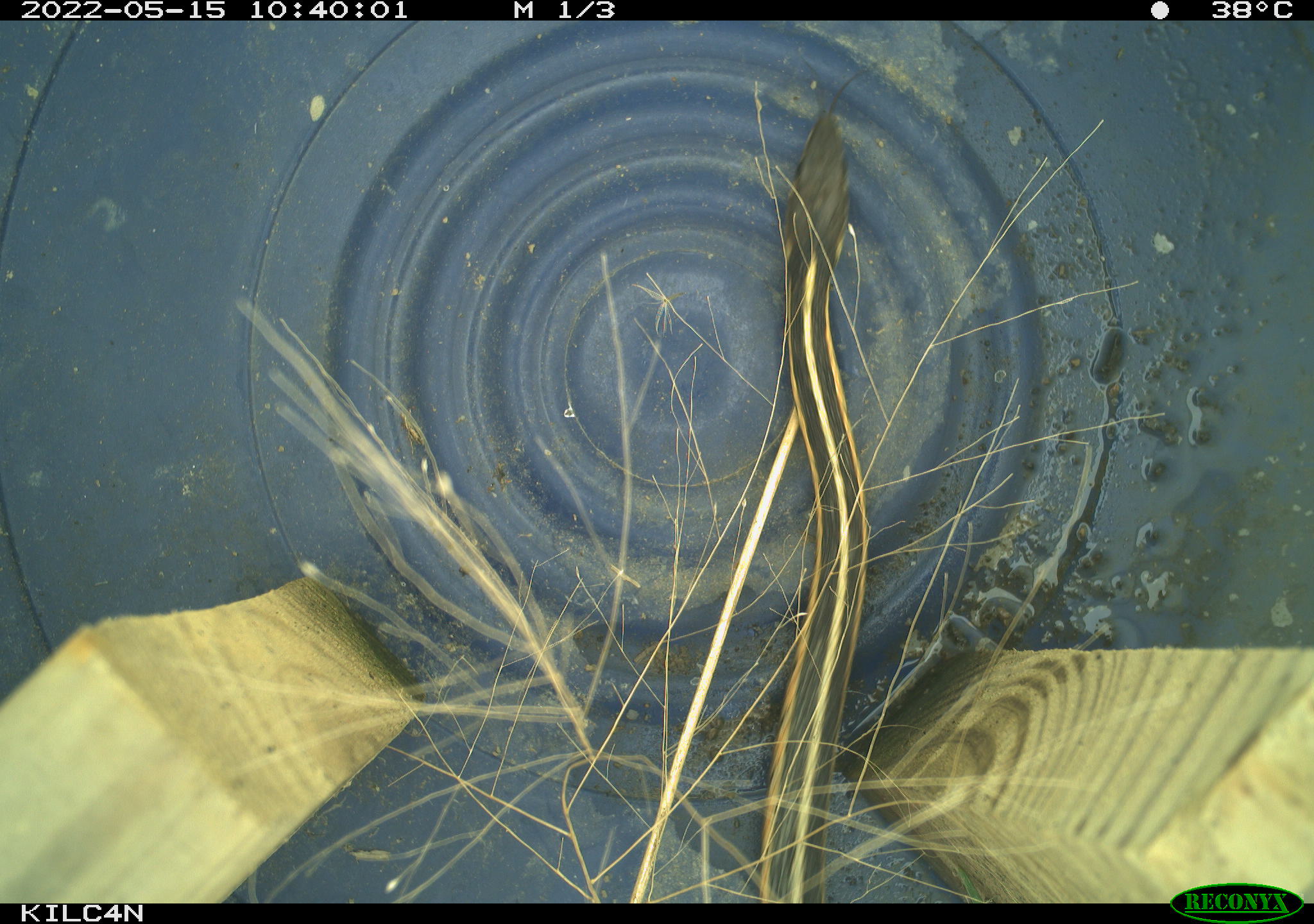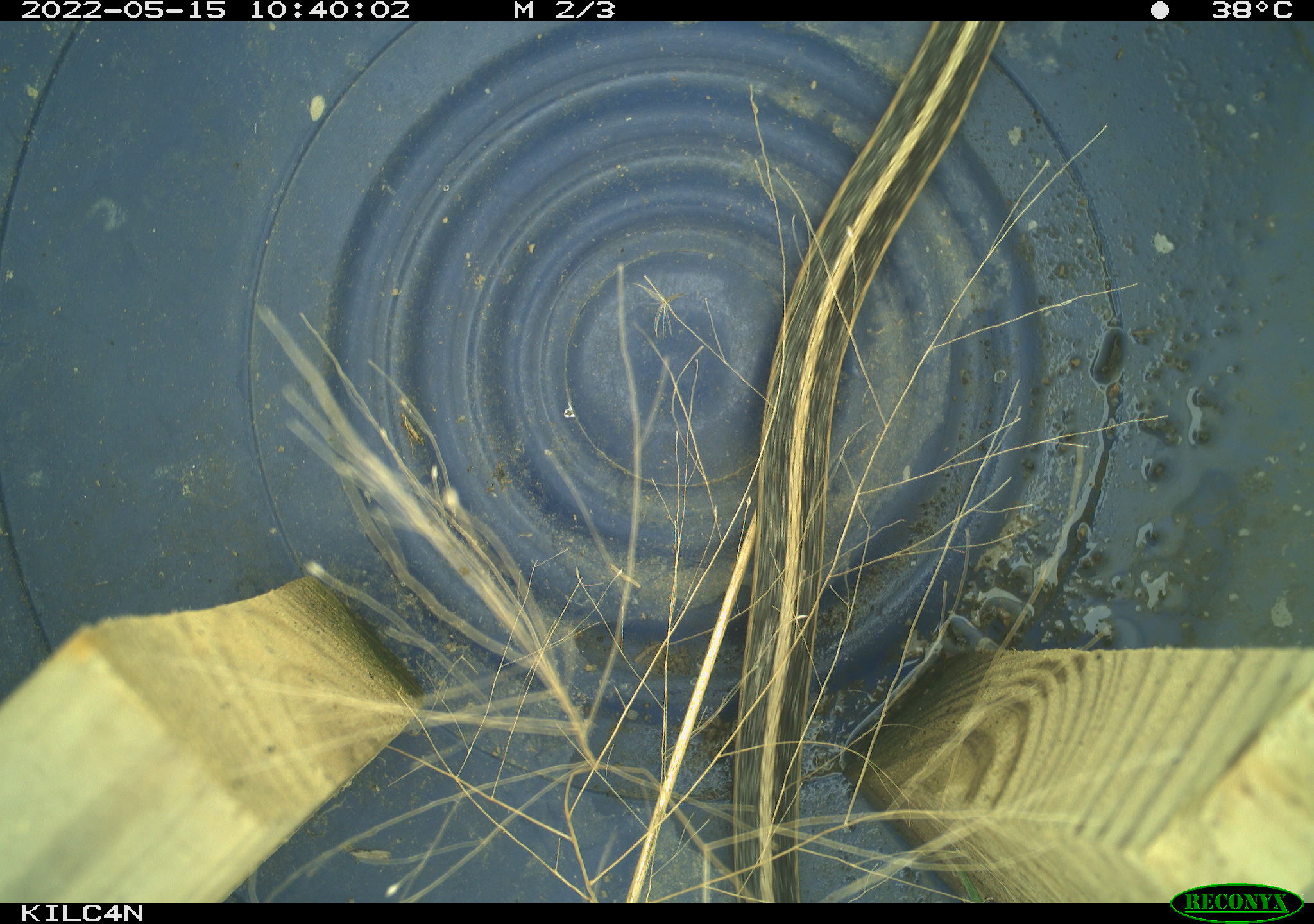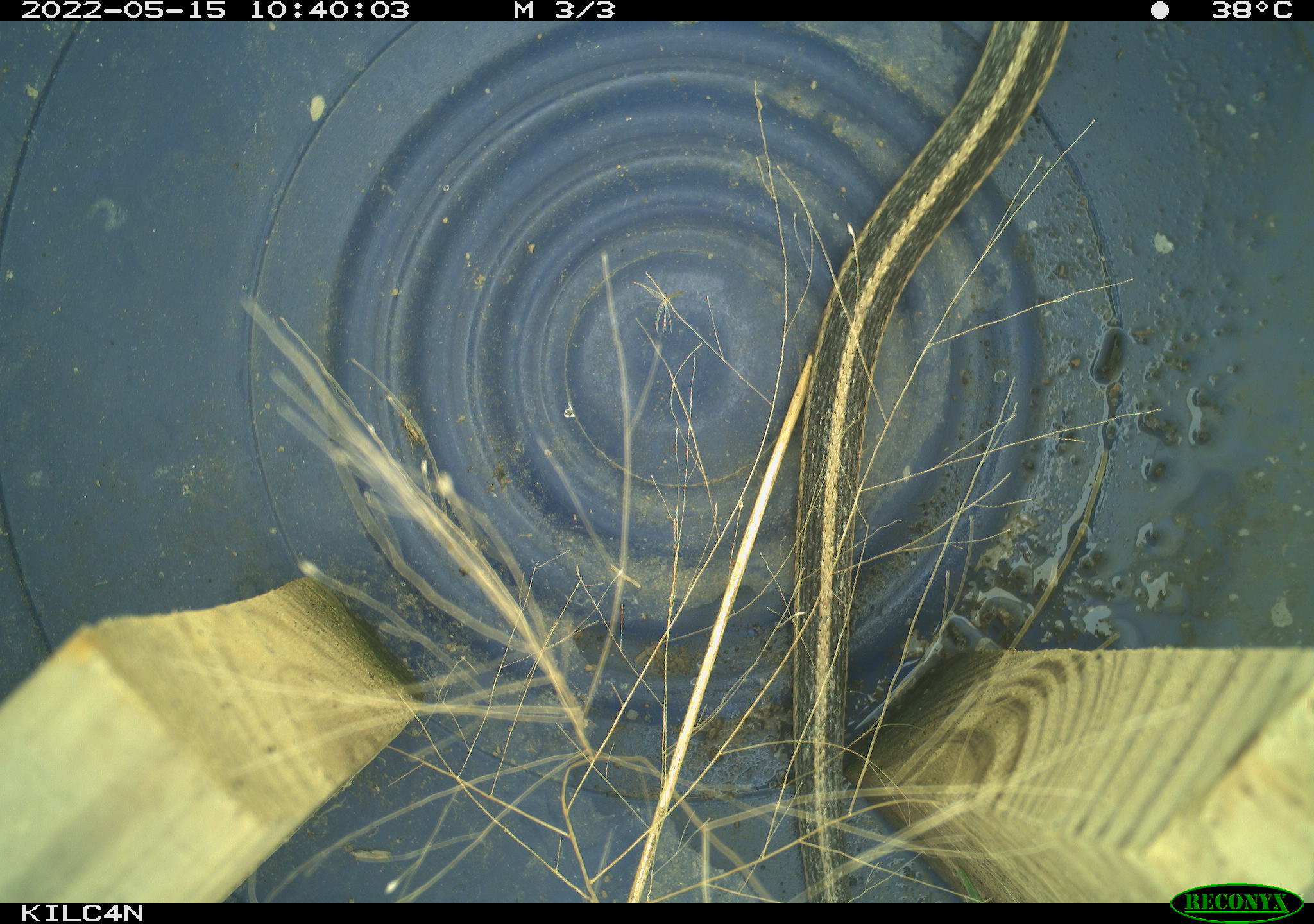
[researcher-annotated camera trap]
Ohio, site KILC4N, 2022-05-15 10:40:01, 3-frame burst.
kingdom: Animalia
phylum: Chordata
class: Reptilia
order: Squamata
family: Colubridae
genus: Thamnophis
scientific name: Thamnophis sirtalis sirtalis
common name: eastern gartersnake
Eastern gartersnake (Thamnophis sirtalis sirtalis).